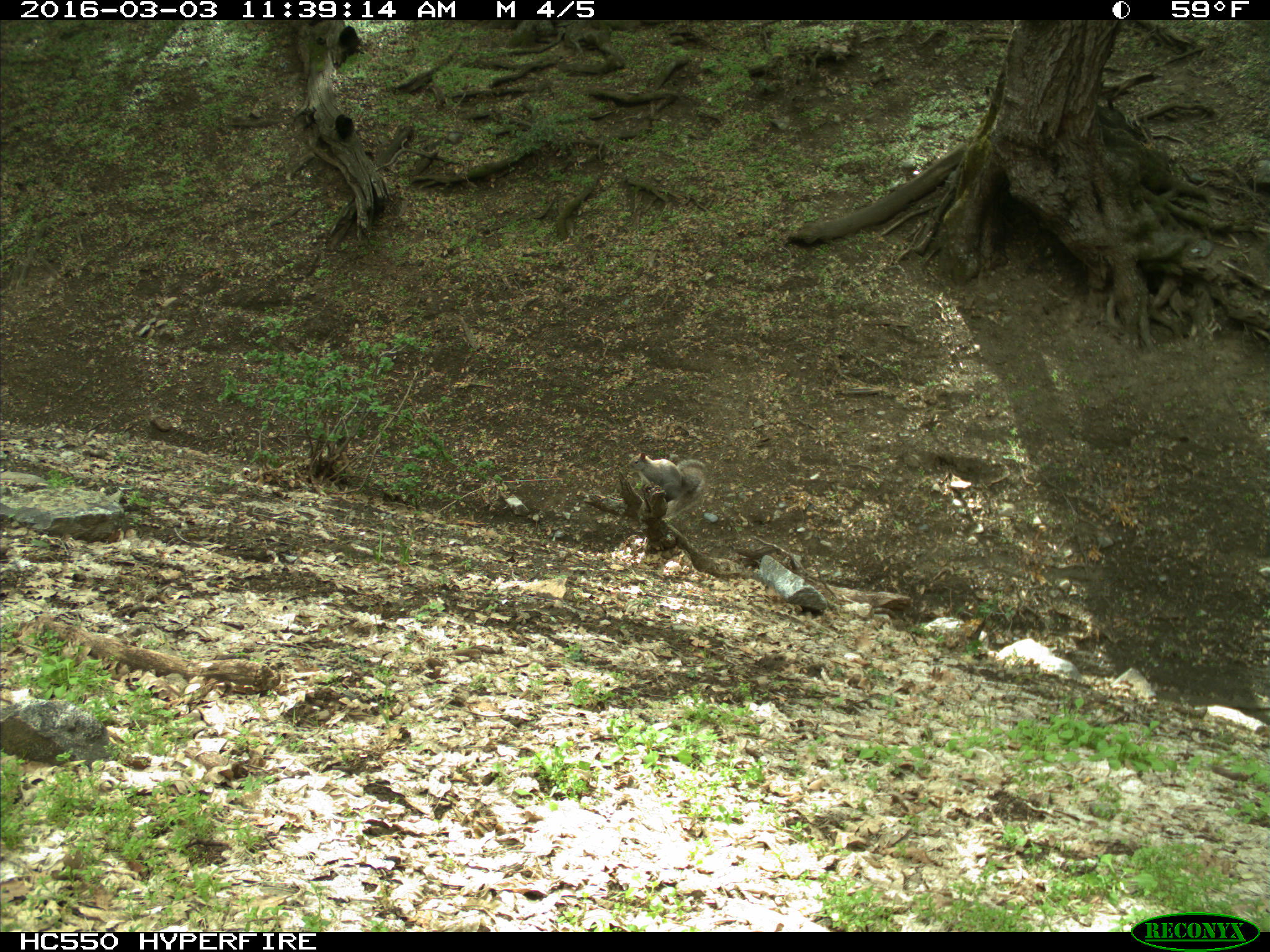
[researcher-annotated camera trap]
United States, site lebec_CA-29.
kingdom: Animalia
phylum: Chordata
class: Mammalia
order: Rodentia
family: Sciuridae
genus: Sciurus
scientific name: Sciurus carolinensis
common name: eastern gray squirrel